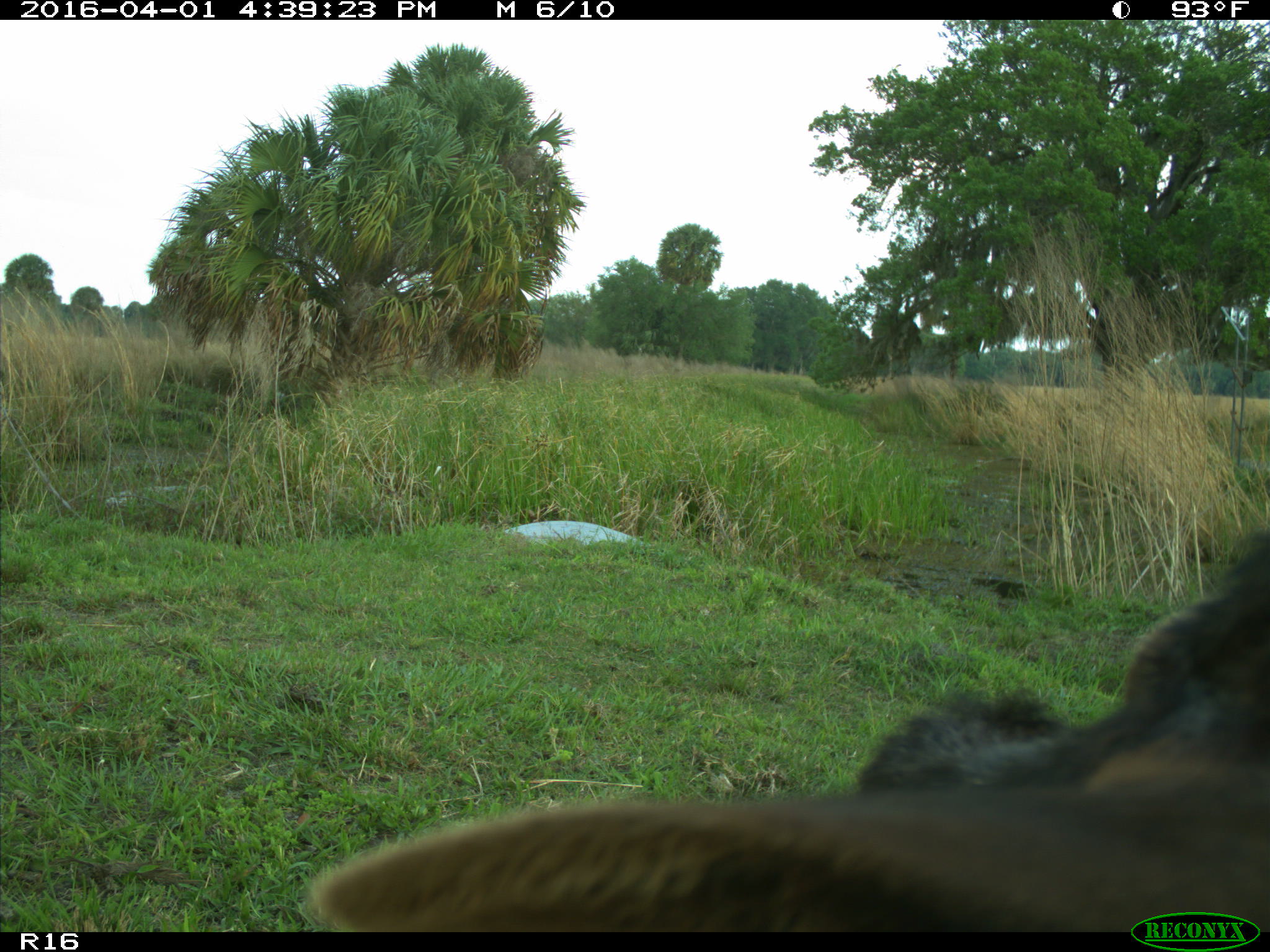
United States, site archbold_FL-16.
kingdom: Animalia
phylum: Chordata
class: Mammalia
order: Artiodactyla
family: Bovidae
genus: Bos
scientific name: Bos taurus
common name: domestic cow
Bos taurus (domestic cow).